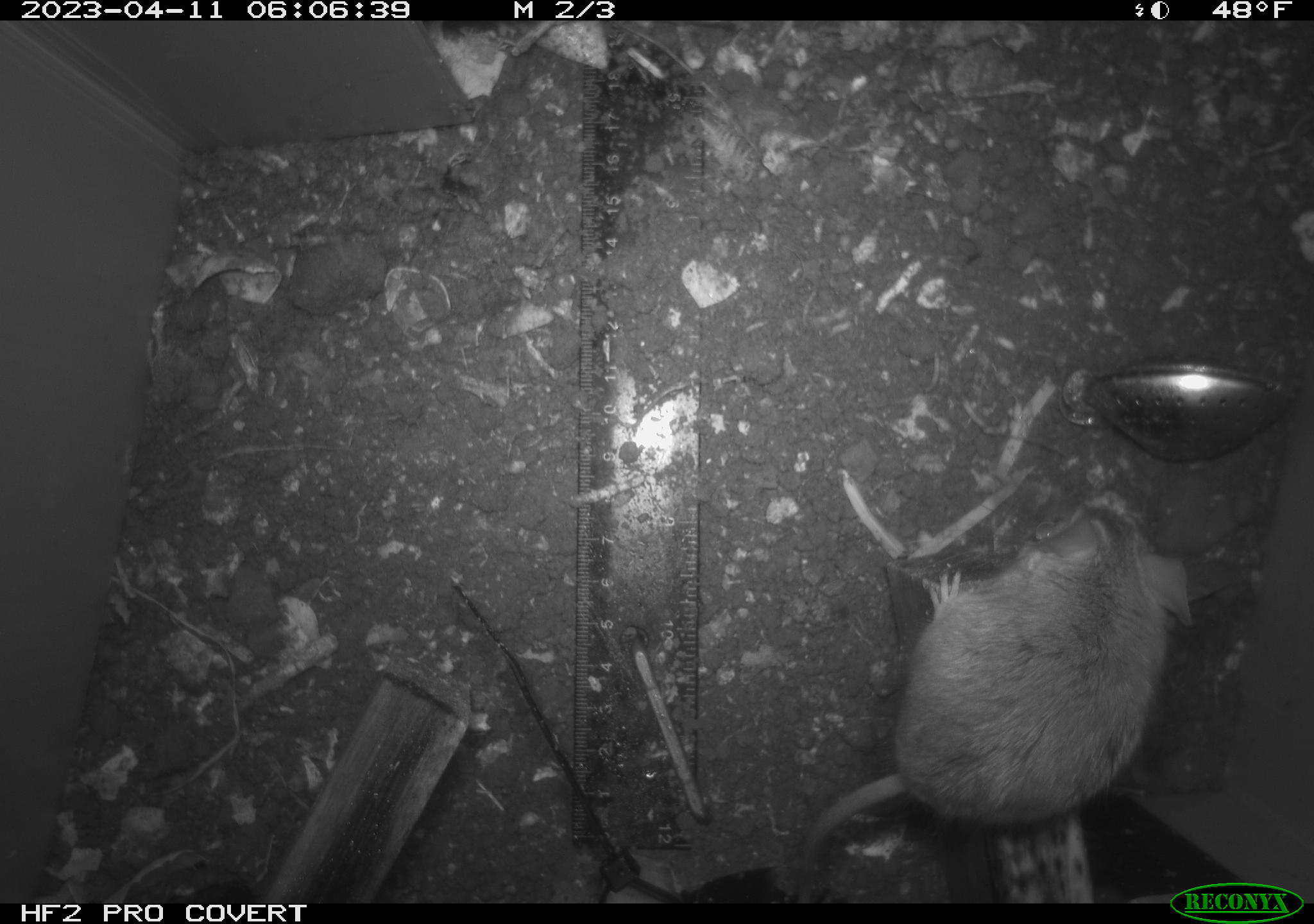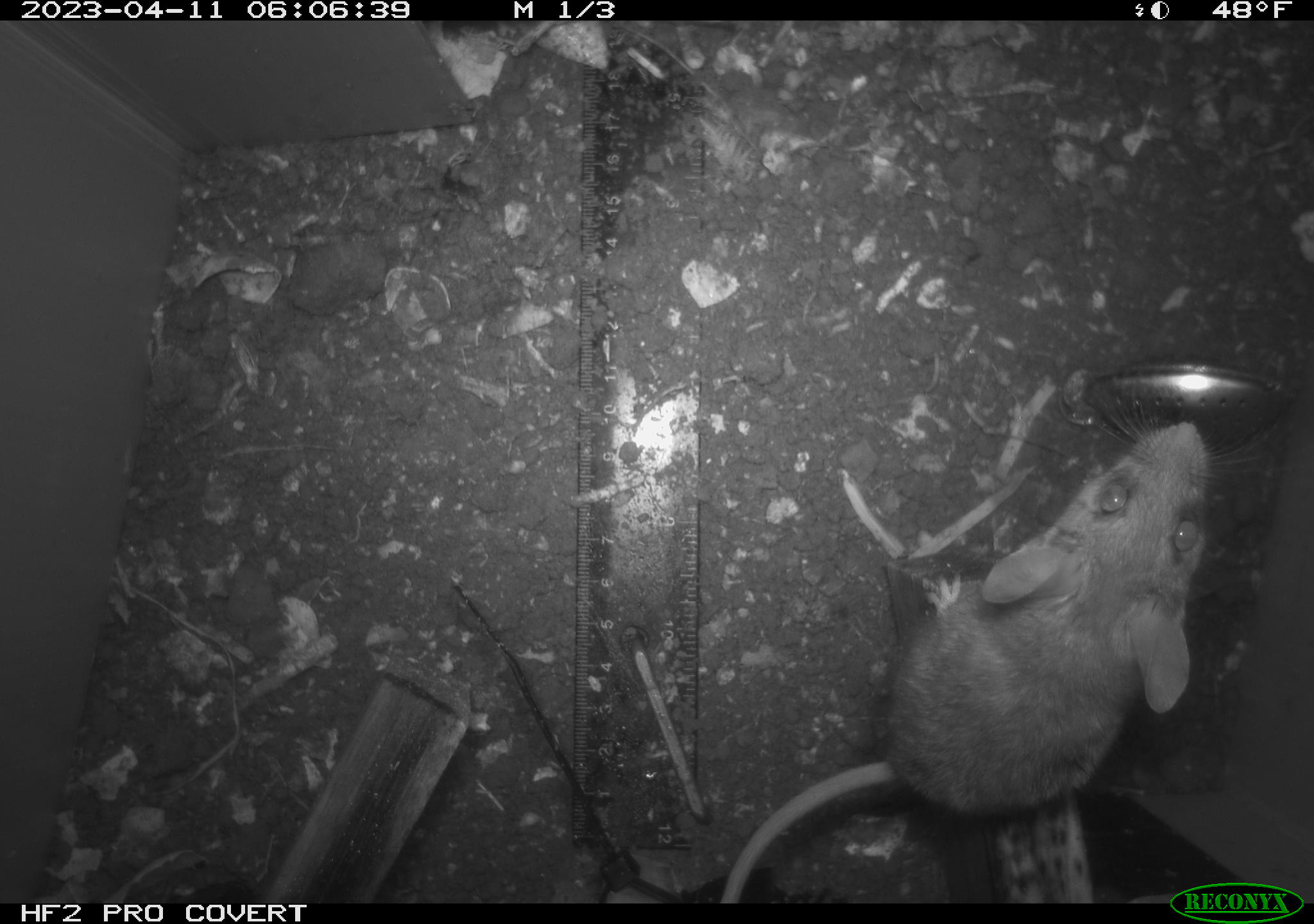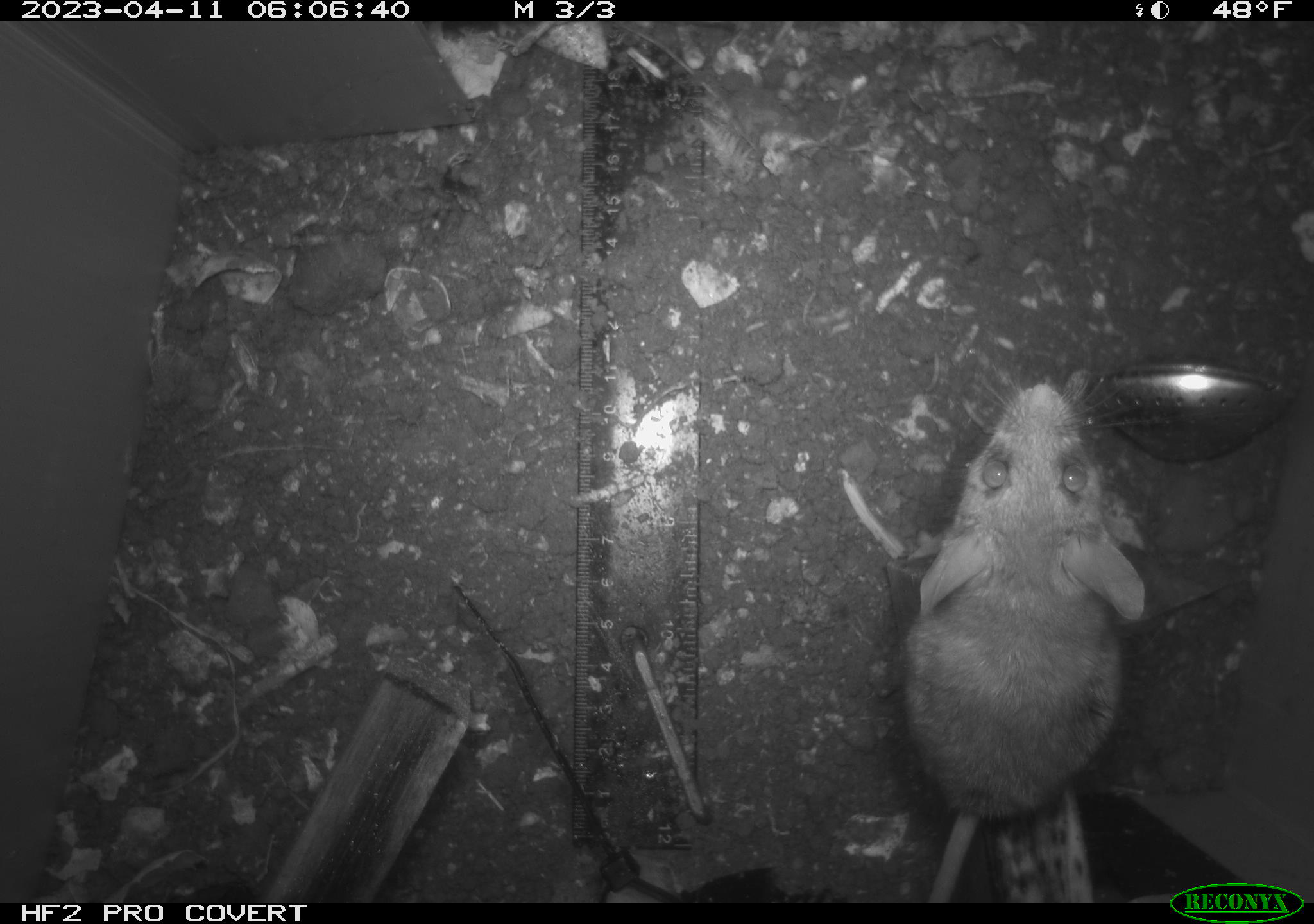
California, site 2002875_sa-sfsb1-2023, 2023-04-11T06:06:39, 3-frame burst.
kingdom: Animalia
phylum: Chordata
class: Mammalia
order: Rodentia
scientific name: Rodentia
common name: mouse species